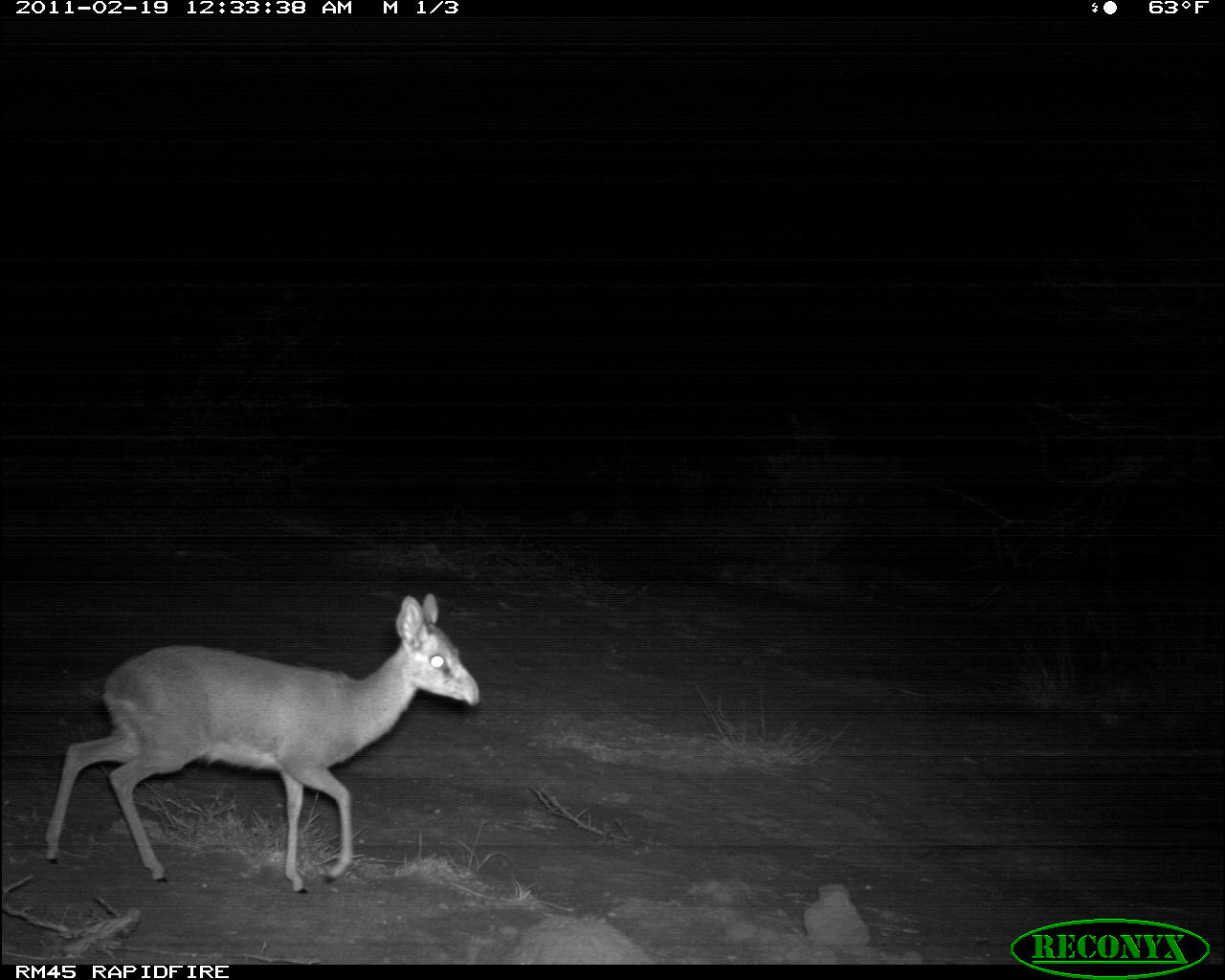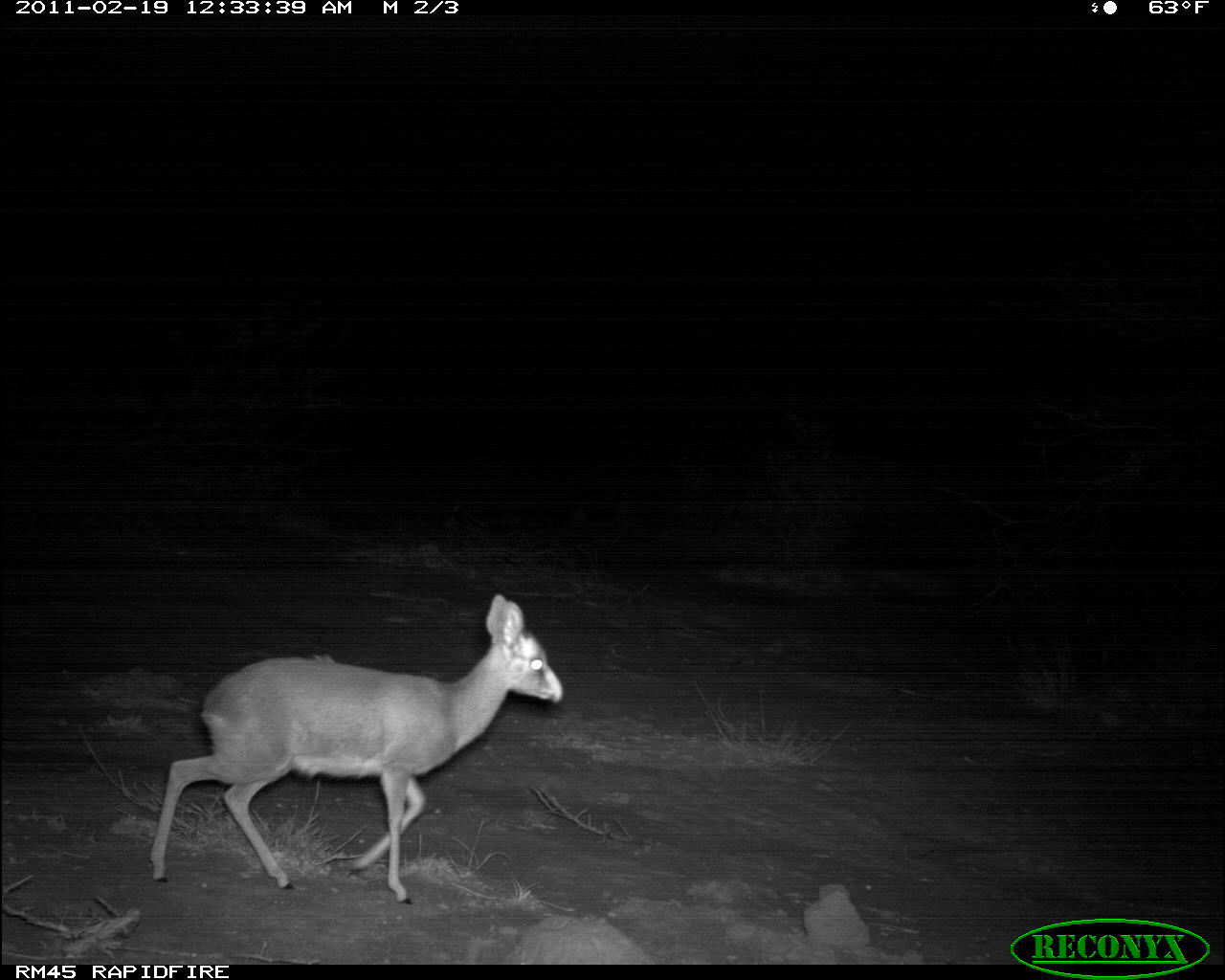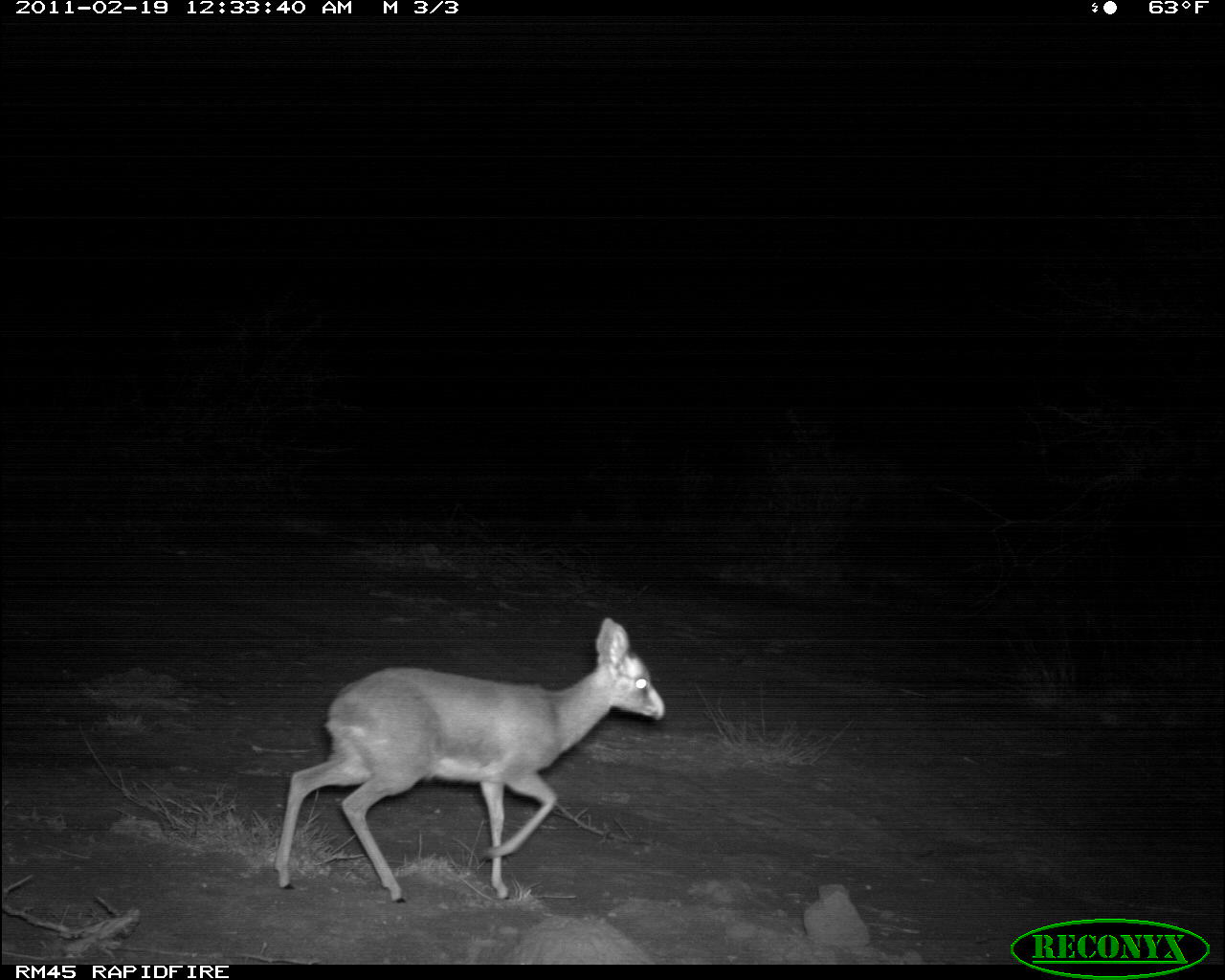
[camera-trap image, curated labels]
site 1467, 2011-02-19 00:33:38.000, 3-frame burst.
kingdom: Animalia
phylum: Chordata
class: Mammalia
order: Artiodactyla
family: Bovidae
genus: Madoqua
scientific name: Madoqua guentheri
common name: günther's dik-dik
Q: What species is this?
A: Madoqua guentheri (günther's dik-dik).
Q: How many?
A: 1.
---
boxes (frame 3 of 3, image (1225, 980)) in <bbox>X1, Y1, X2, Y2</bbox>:
madoqua guentheri: <bbox>274, 616, 667, 903</bbox>